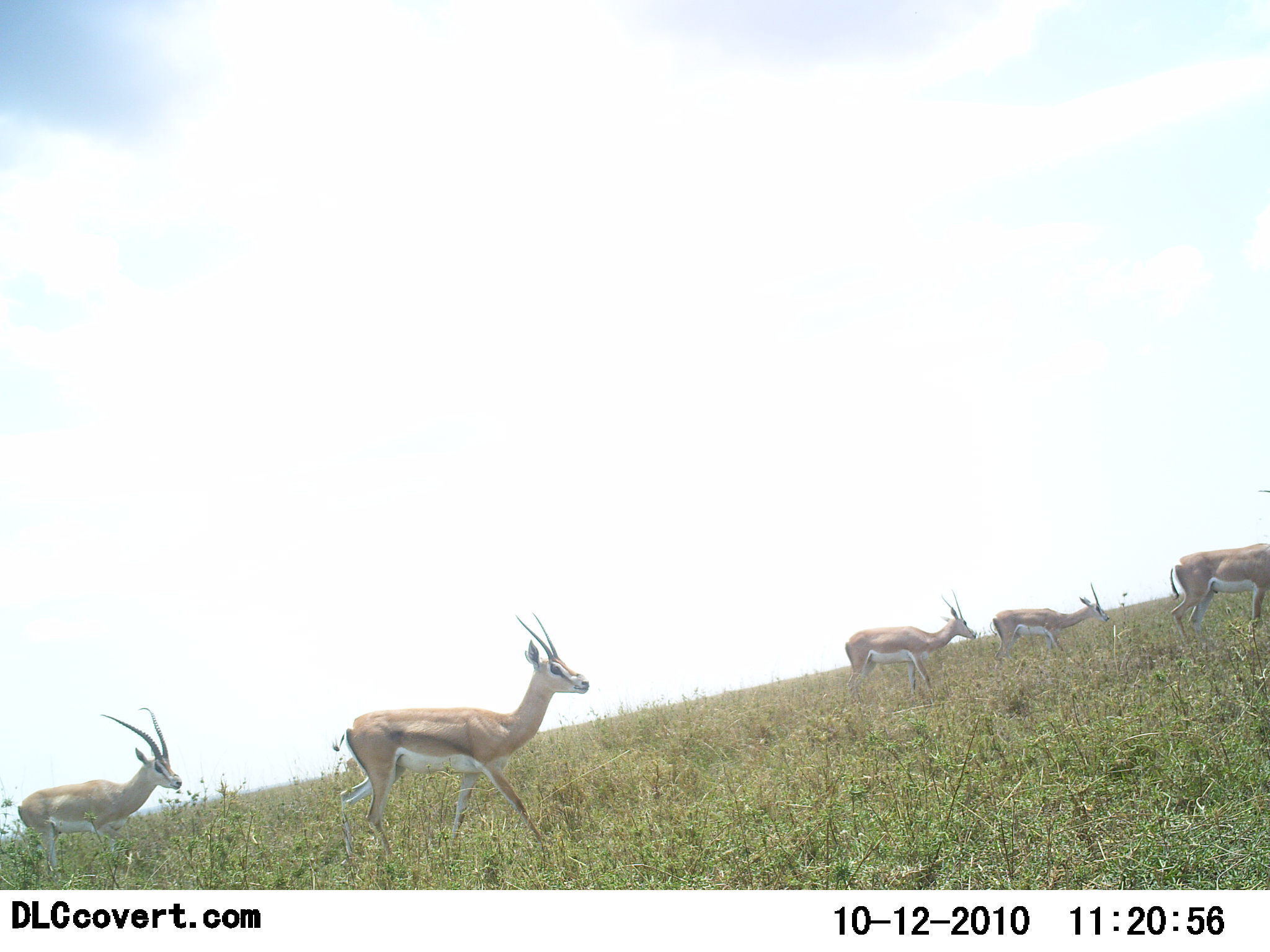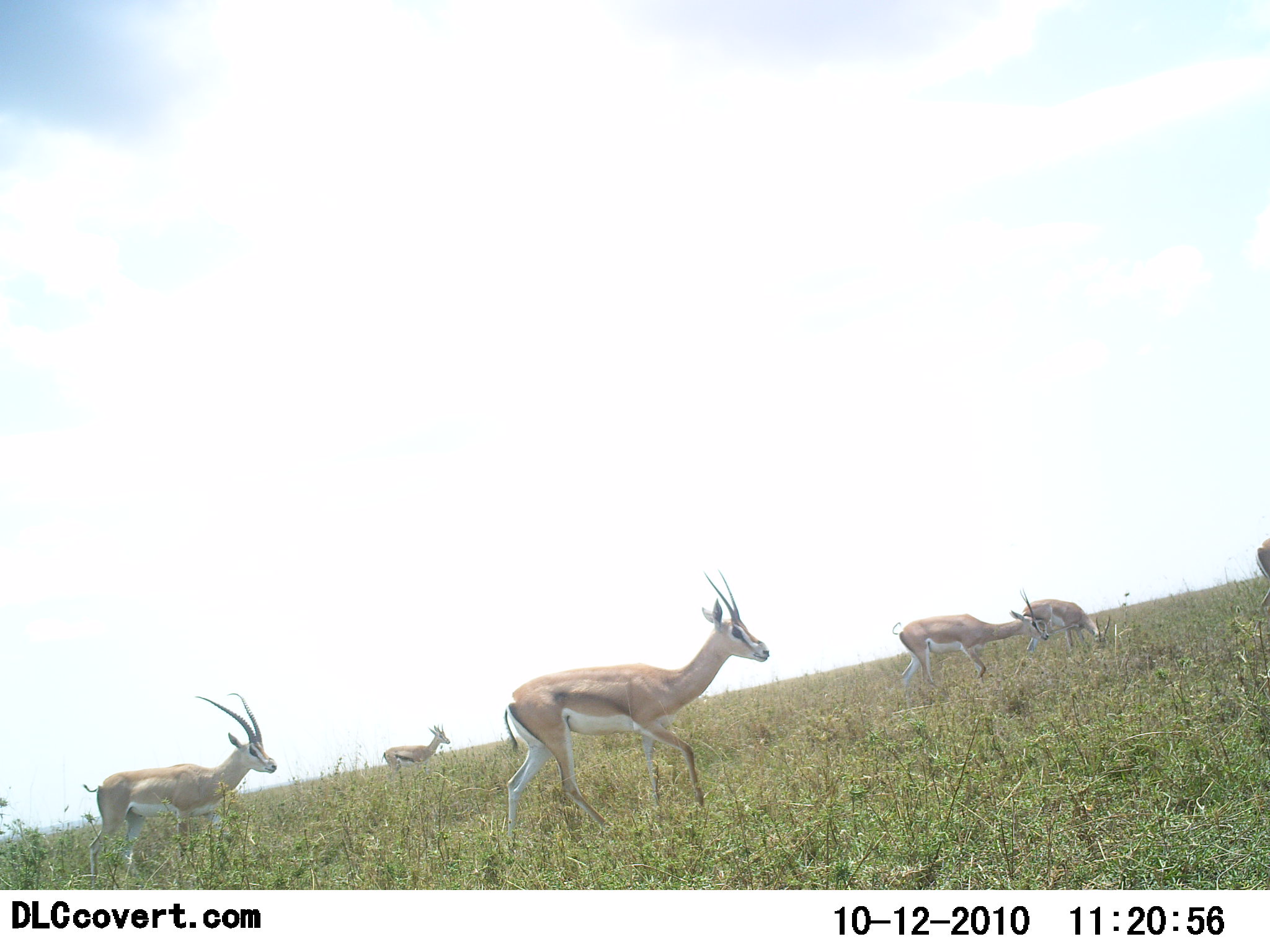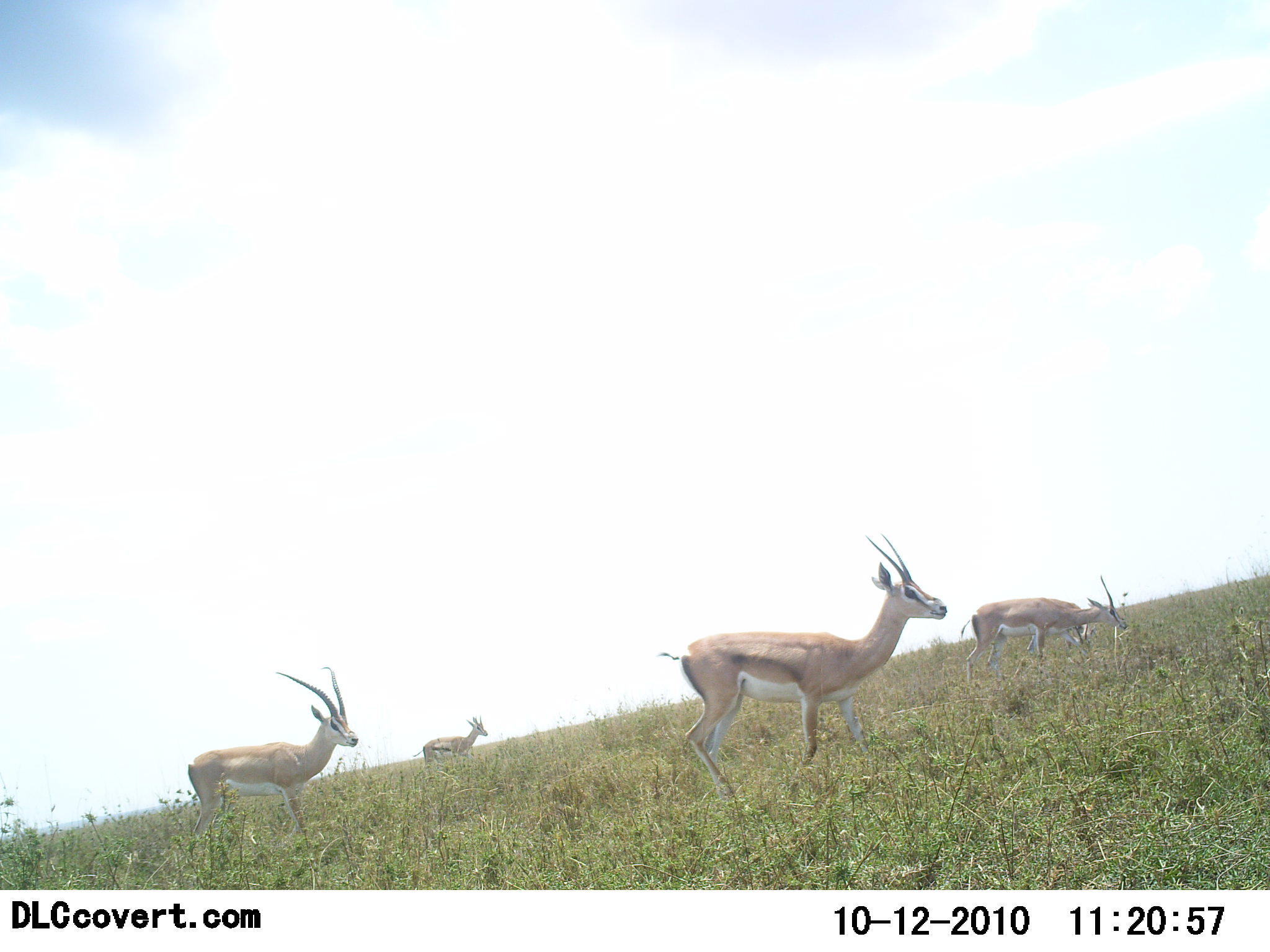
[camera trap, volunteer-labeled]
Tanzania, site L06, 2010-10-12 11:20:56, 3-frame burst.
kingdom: Animalia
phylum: Chordata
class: Mammalia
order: Artiodactyla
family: Bovidae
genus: Nanger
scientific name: Nanger granti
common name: grant's gazelle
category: gazellegrants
Gazellegrants (grant's gazelle) (Nanger granti), count 6. Behavior (volunteer vote fractions): standing 24%, resting 0%, moving 94%, interacting 0%. Young present (vote fraction): 0%. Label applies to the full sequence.